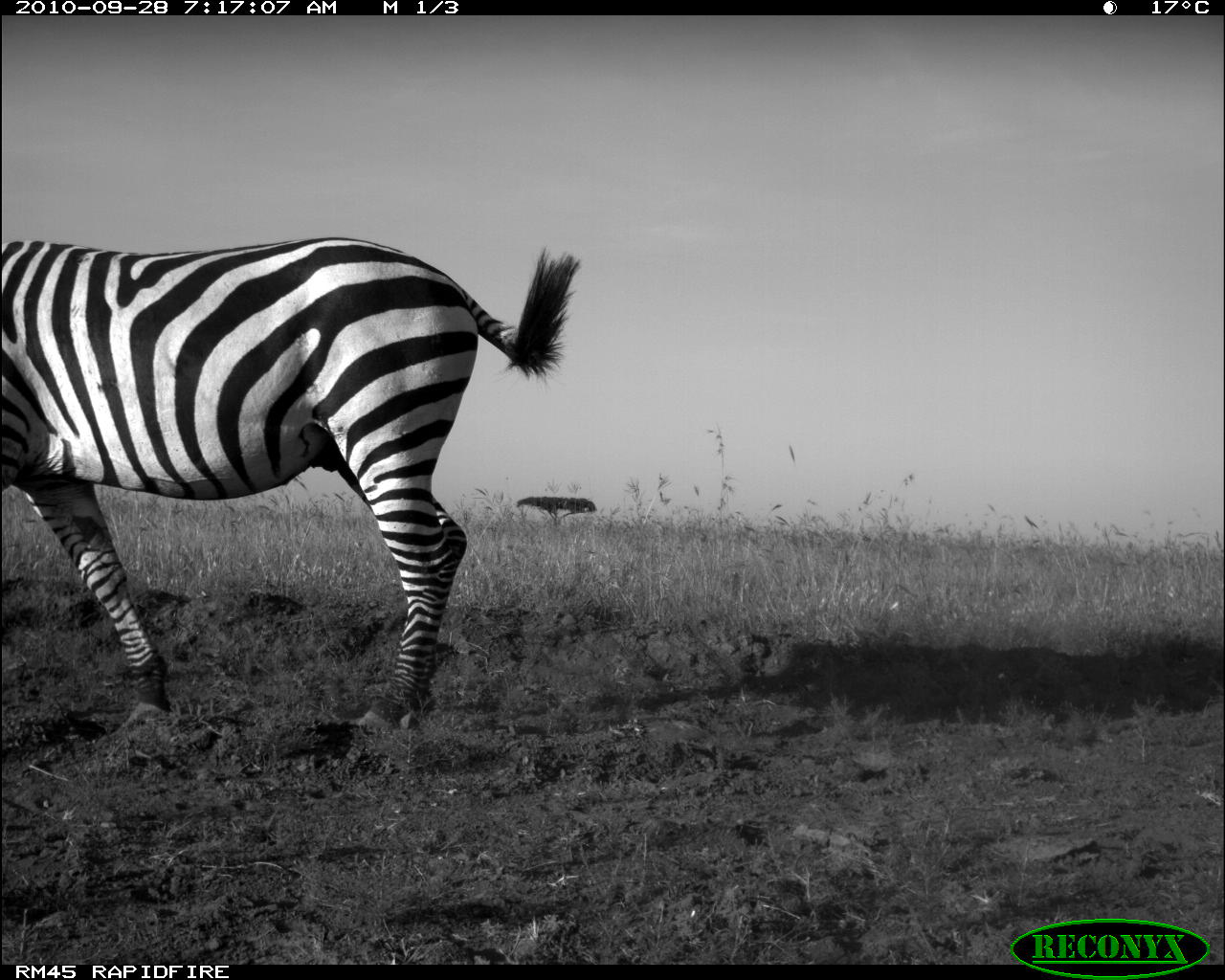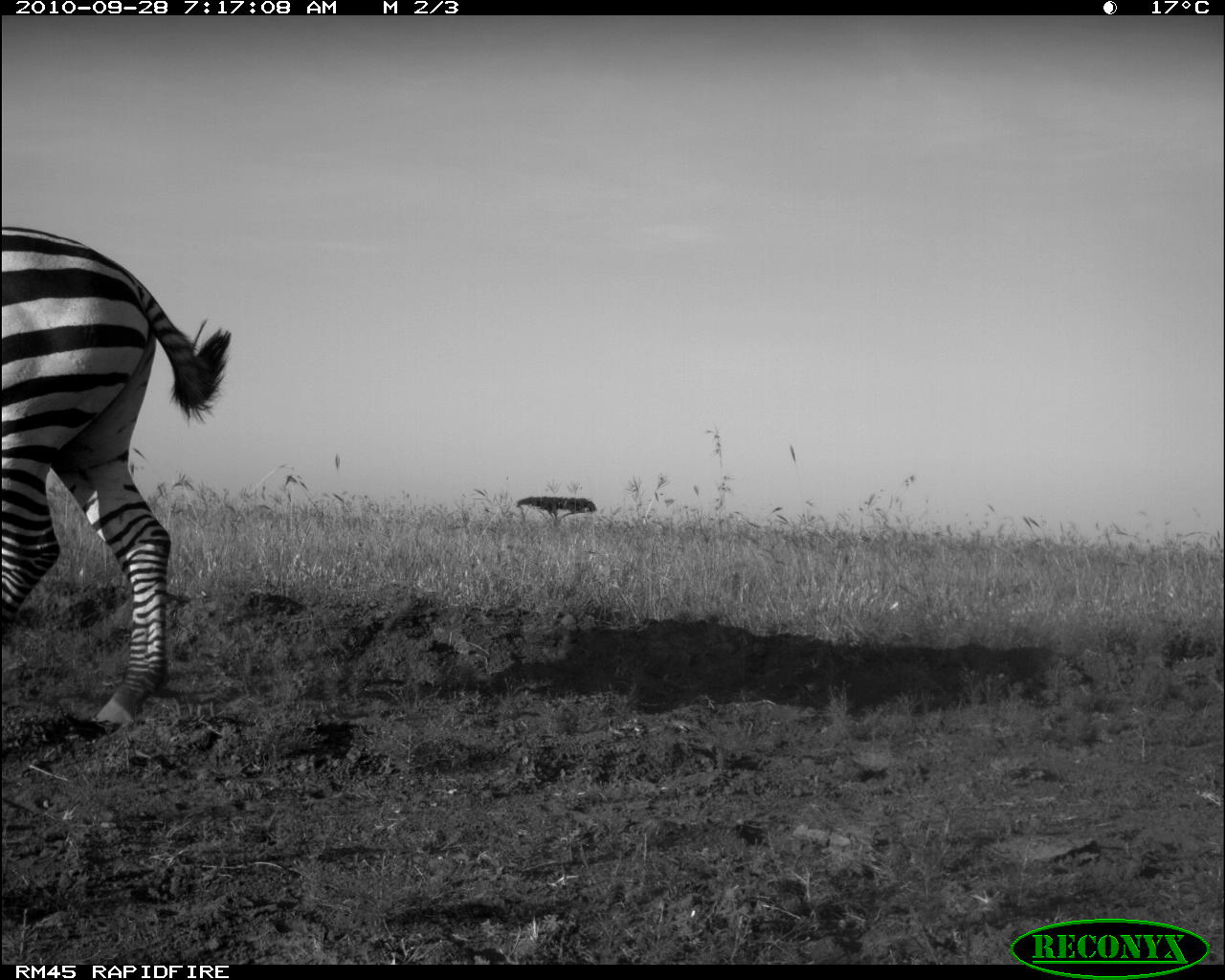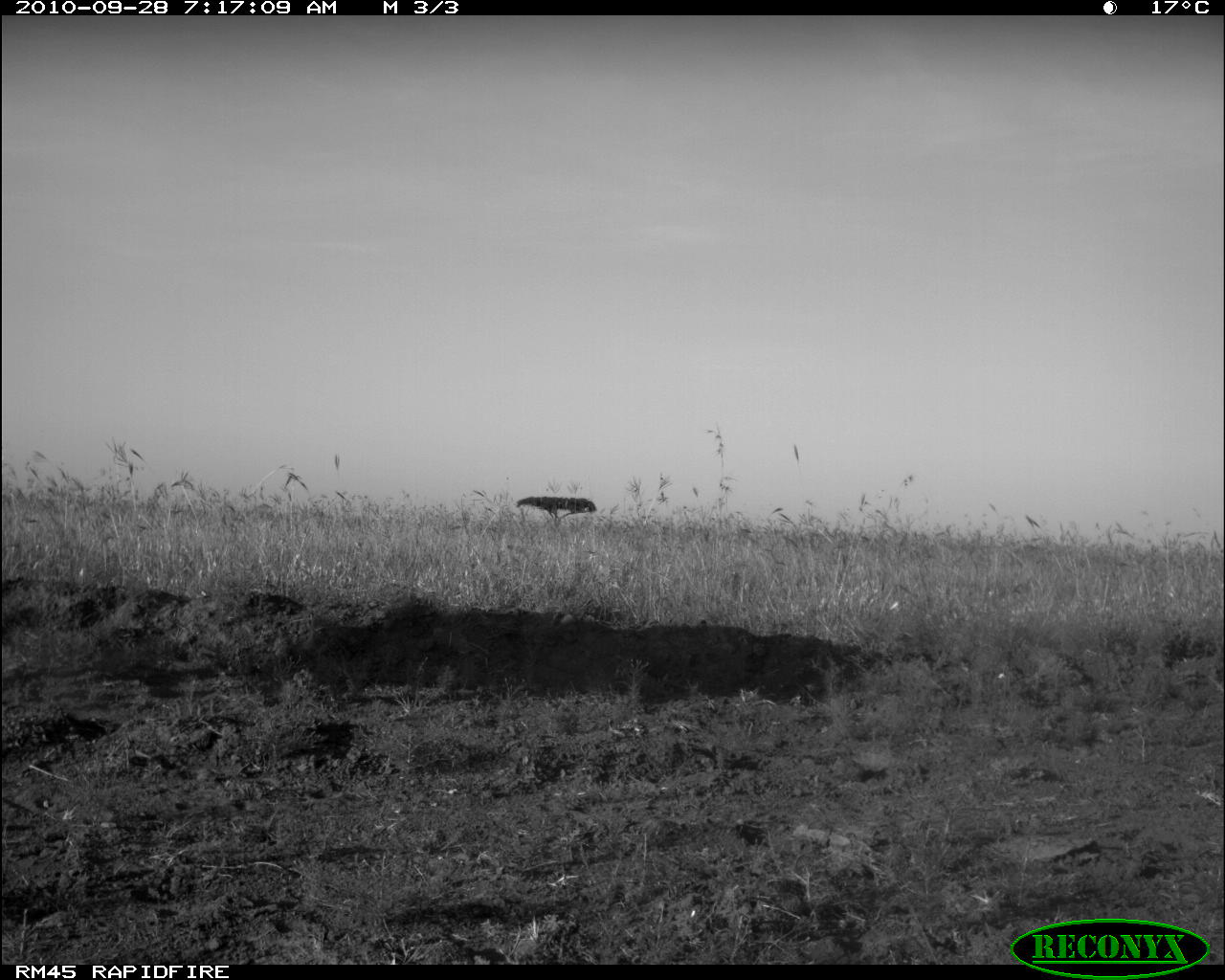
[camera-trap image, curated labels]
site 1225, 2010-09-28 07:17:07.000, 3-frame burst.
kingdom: Animalia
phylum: Chordata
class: Mammalia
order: Perissodactyla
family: Equidae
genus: Equus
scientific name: Equus quagga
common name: plains zebra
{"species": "Equus quagga (plains zebra)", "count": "1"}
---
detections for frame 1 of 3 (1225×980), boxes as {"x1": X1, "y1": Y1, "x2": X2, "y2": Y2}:
equus quagga: {"x1": 2, "y1": 235, "x2": 583, "y2": 737}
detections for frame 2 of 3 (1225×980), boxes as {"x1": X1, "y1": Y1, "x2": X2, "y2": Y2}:
equus quagga: {"x1": 1, "y1": 224, "x2": 234, "y2": 732}